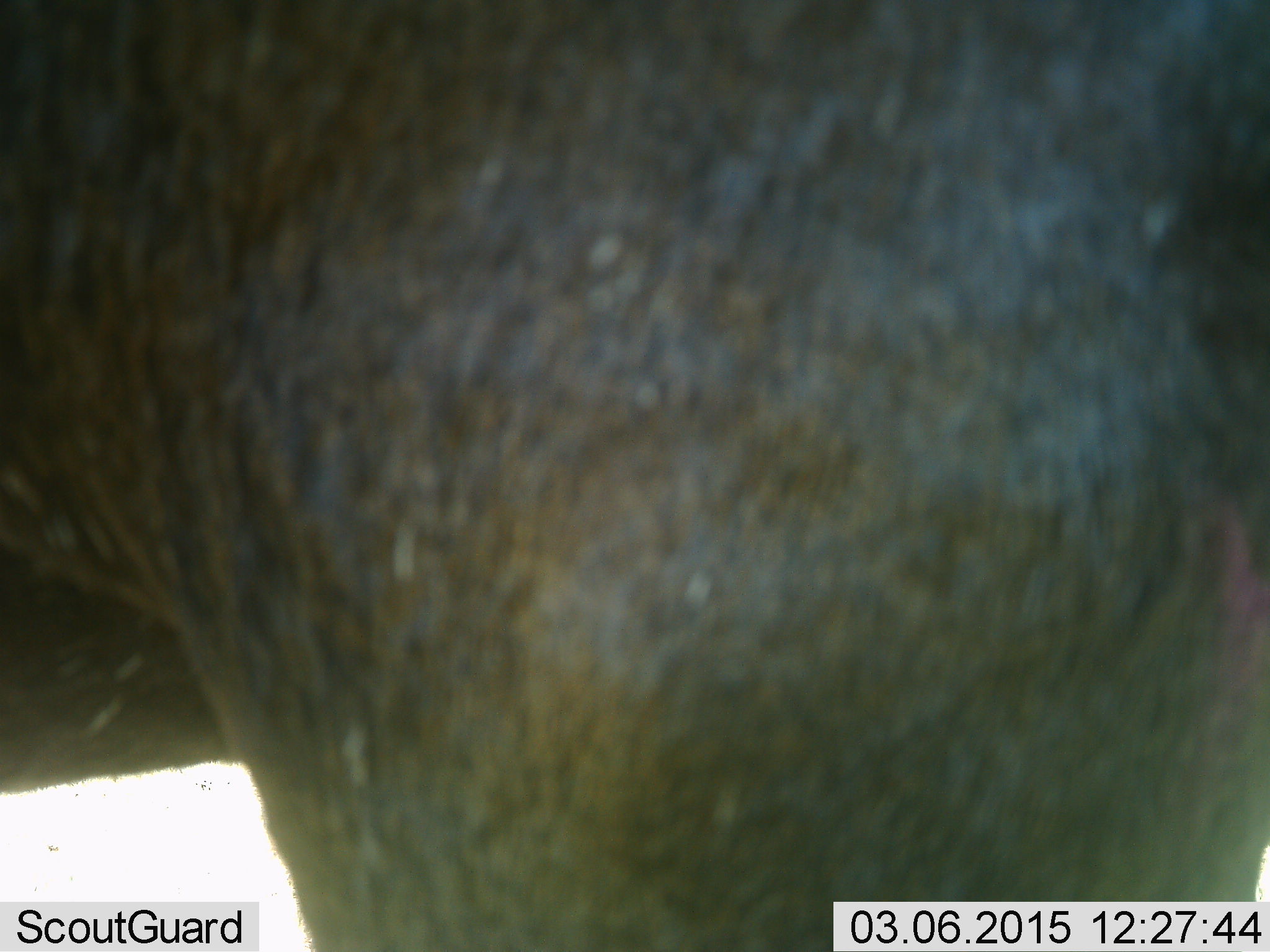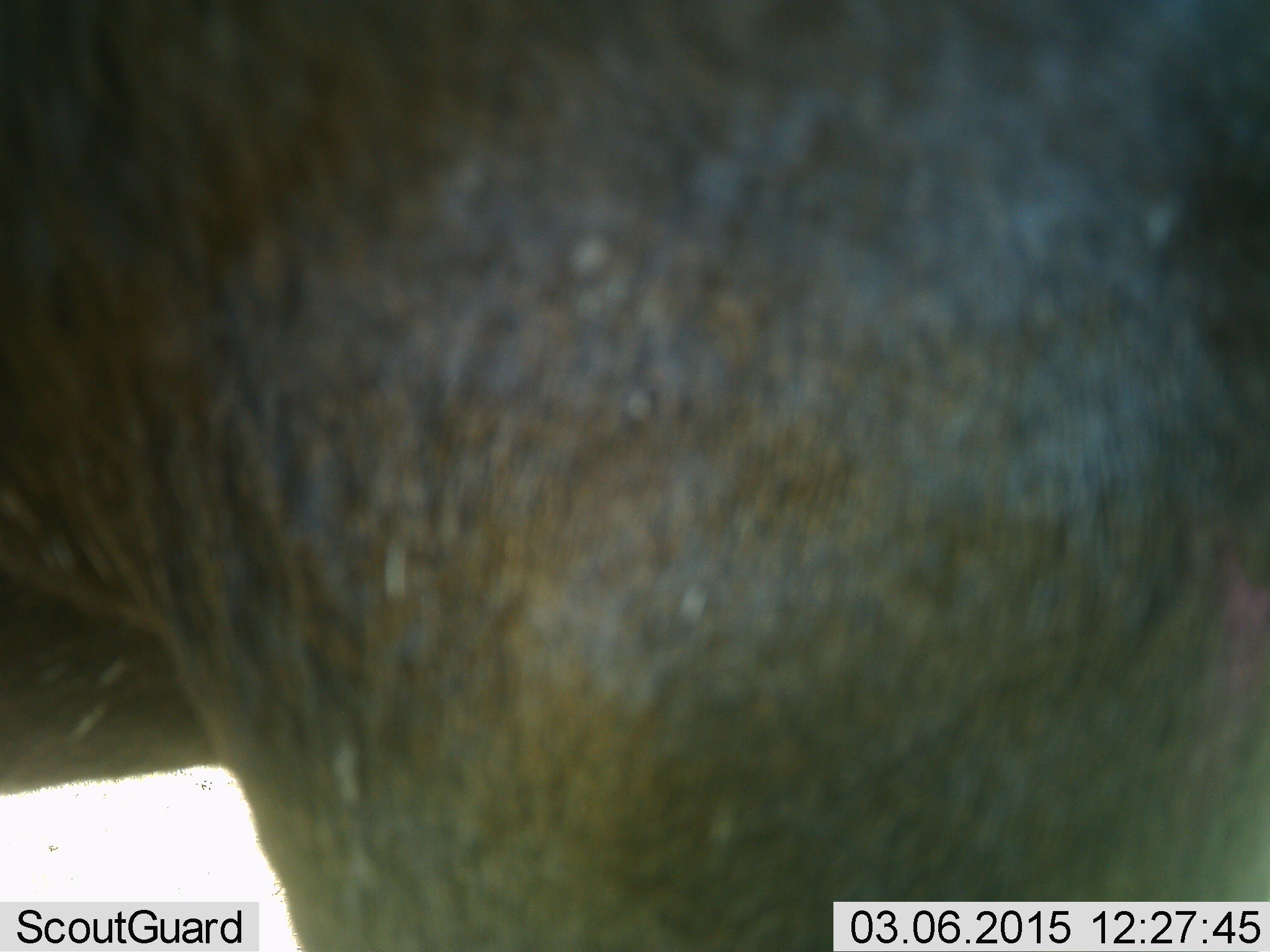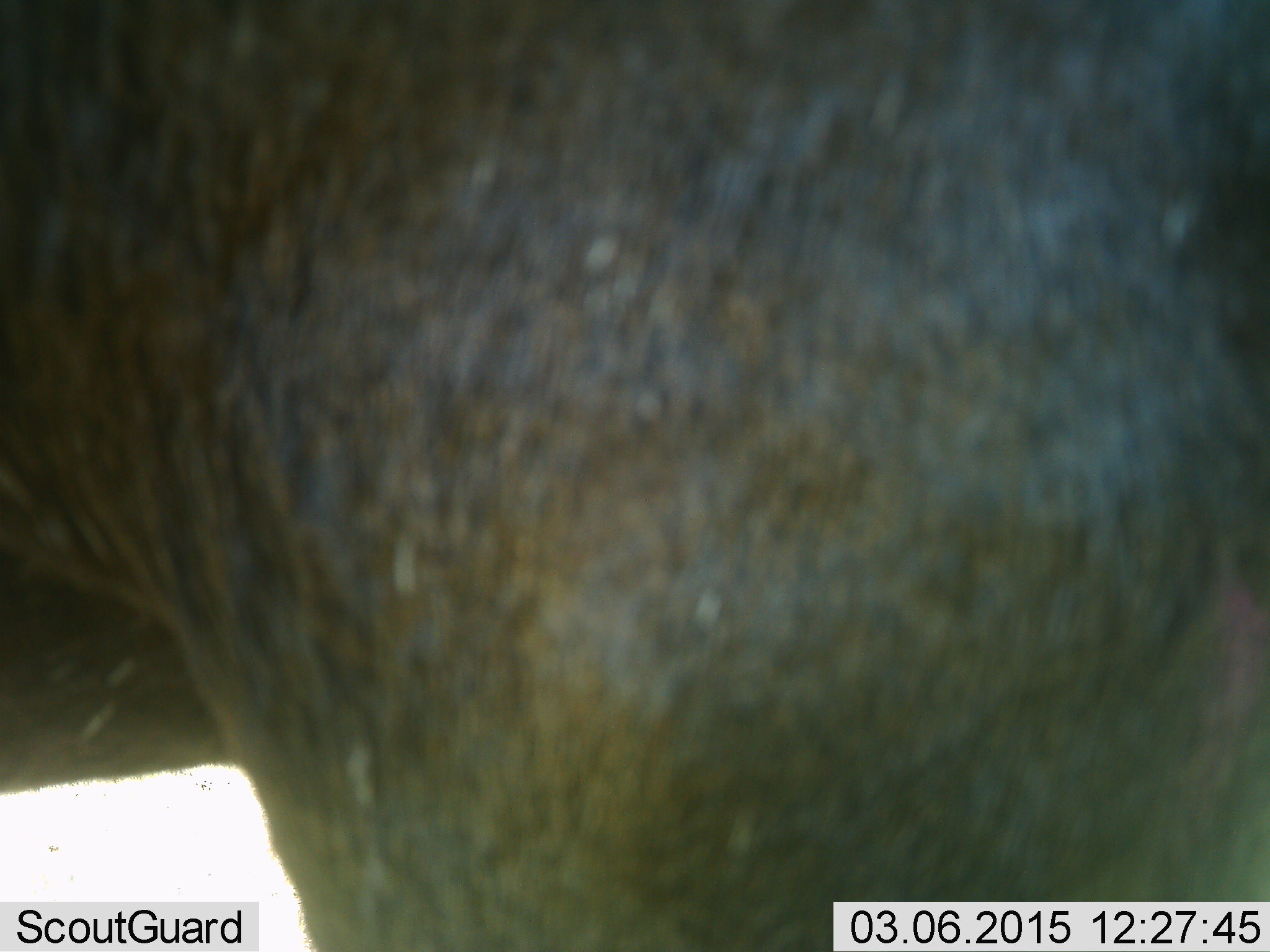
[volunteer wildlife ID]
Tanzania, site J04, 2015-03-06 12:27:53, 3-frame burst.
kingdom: Animalia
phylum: Chordata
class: Mammalia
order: Artiodactyla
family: Bovidae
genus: Connochaetes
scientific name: Connochaetes taurinus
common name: blue wildebeest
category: wildebeest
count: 1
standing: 100%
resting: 0%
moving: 0%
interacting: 0%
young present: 0%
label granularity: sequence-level